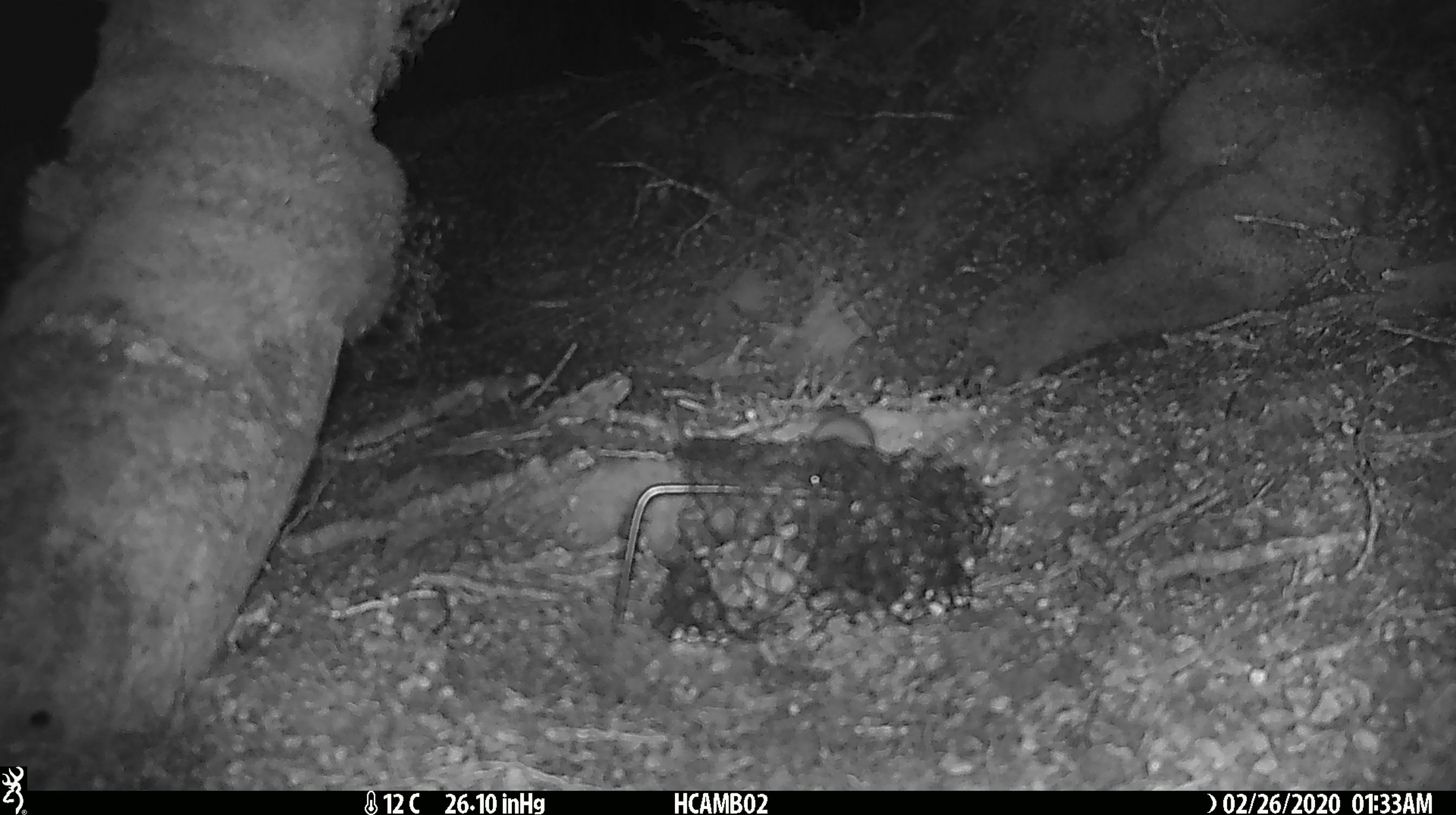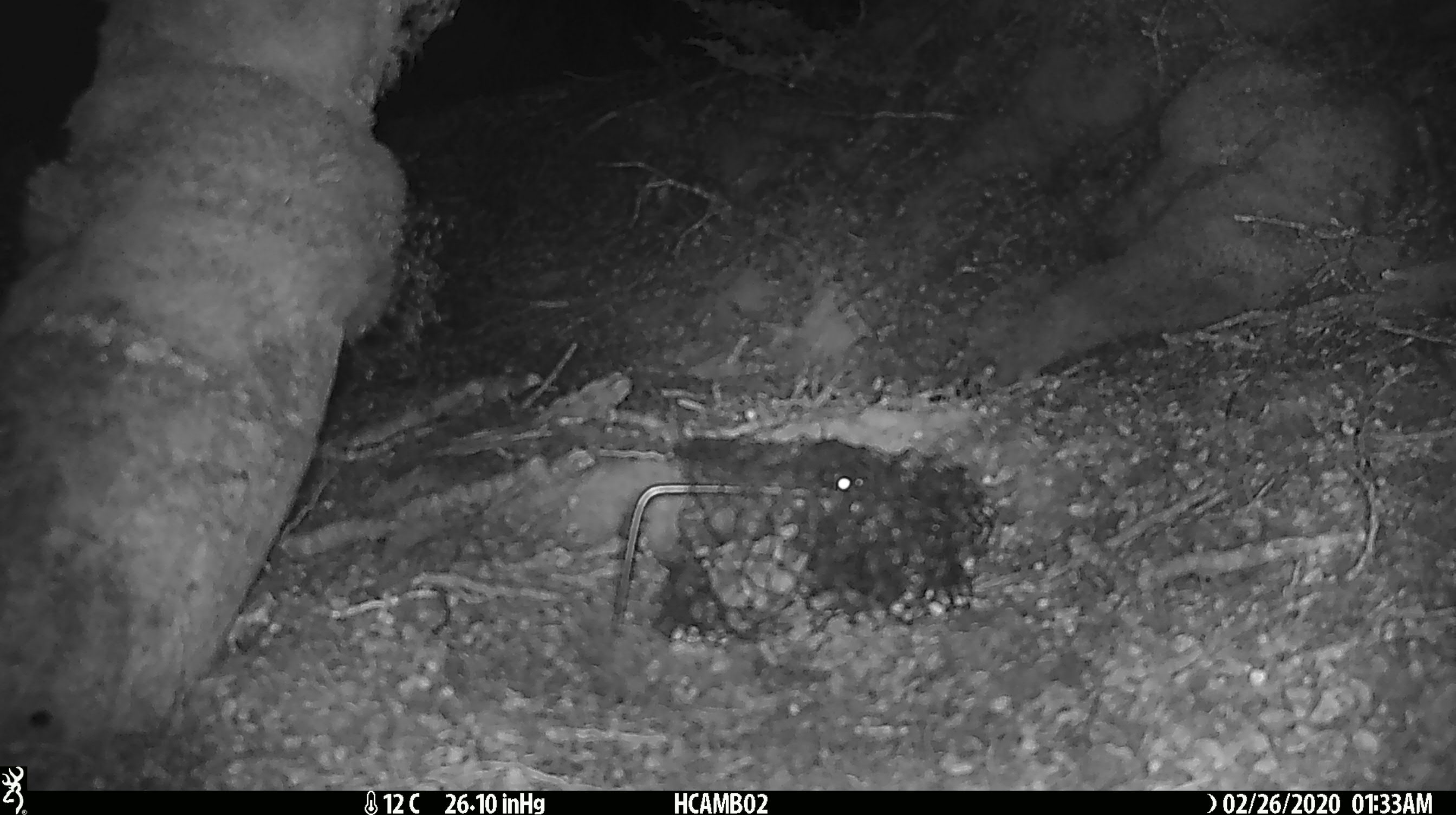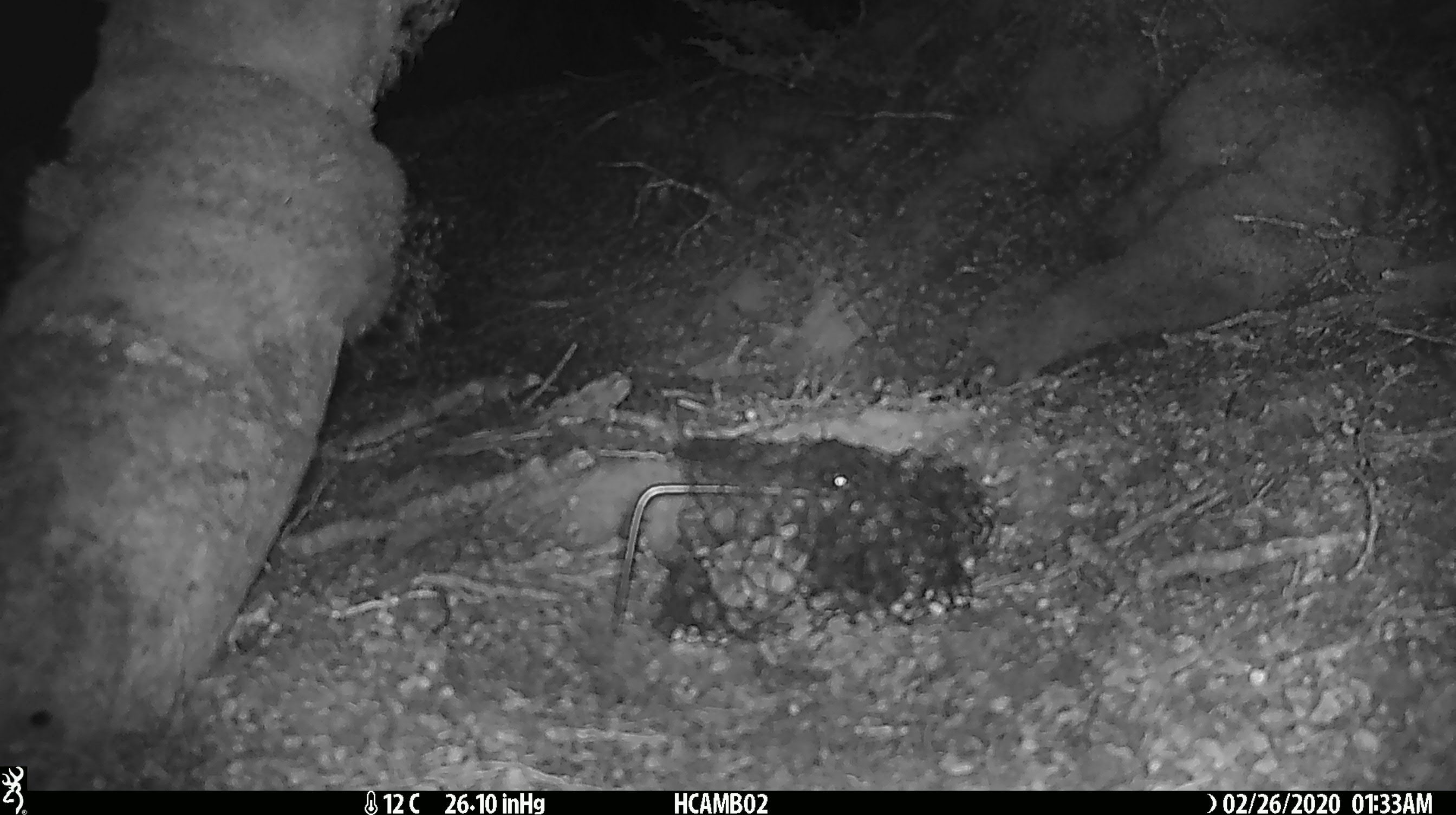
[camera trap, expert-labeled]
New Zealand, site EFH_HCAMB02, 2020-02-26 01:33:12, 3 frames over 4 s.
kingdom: Animalia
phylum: Chordata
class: Mammalia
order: Rodentia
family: Muridae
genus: Mus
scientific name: Mus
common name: mouse